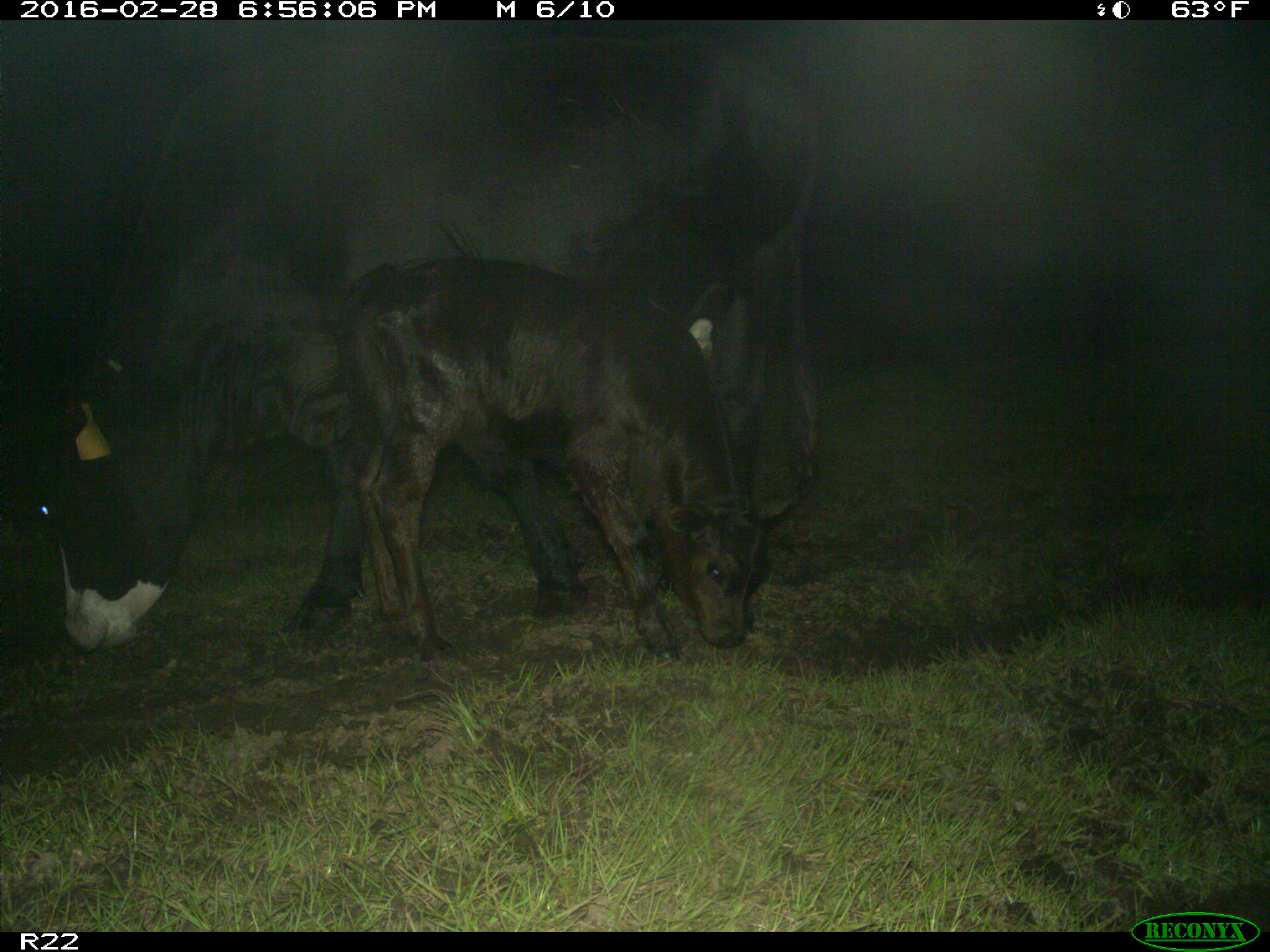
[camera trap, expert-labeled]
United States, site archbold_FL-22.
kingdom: Animalia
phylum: Chordata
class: Mammalia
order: Artiodactyla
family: Bovidae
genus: Bos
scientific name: Bos taurus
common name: domestic cow